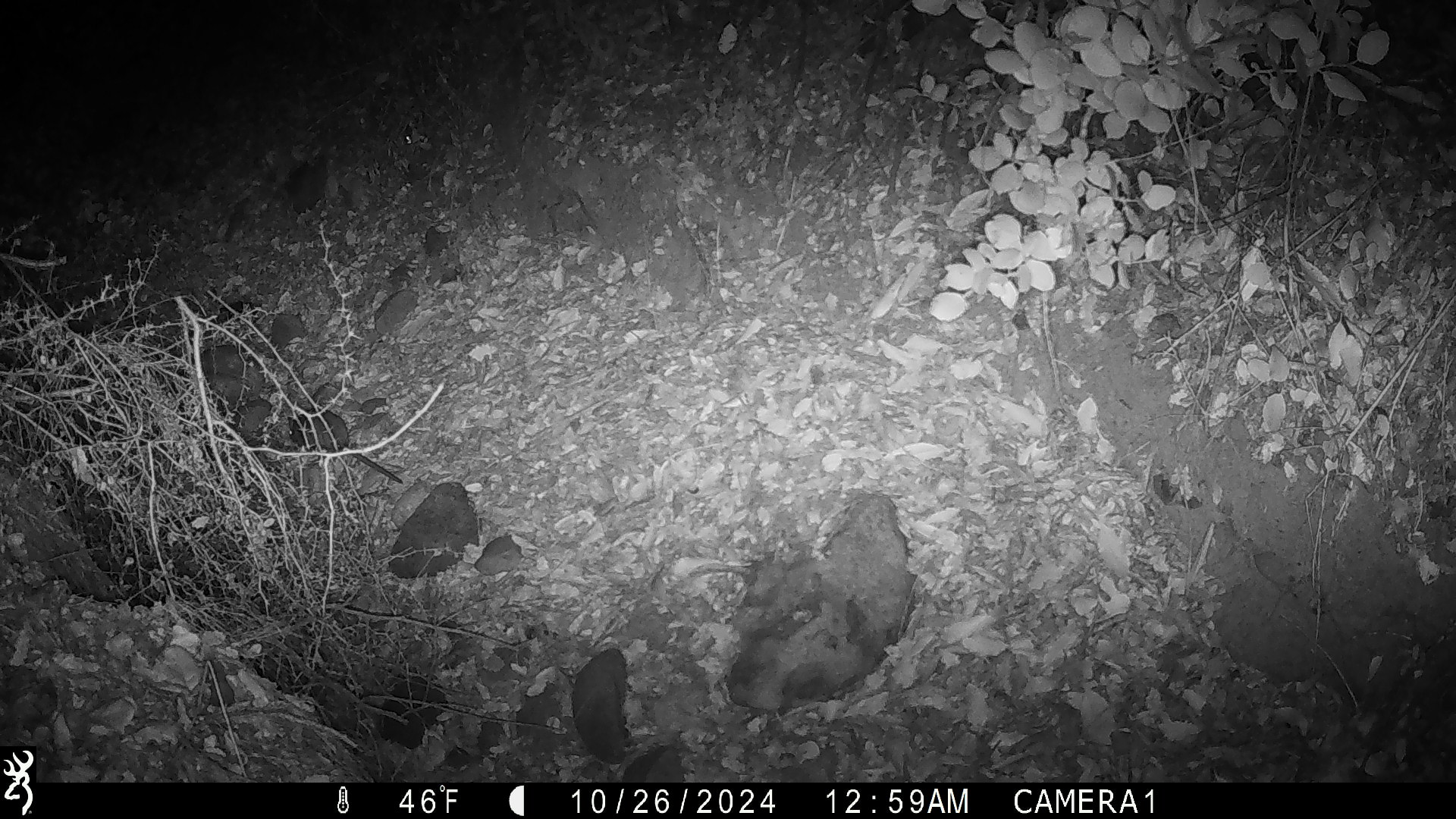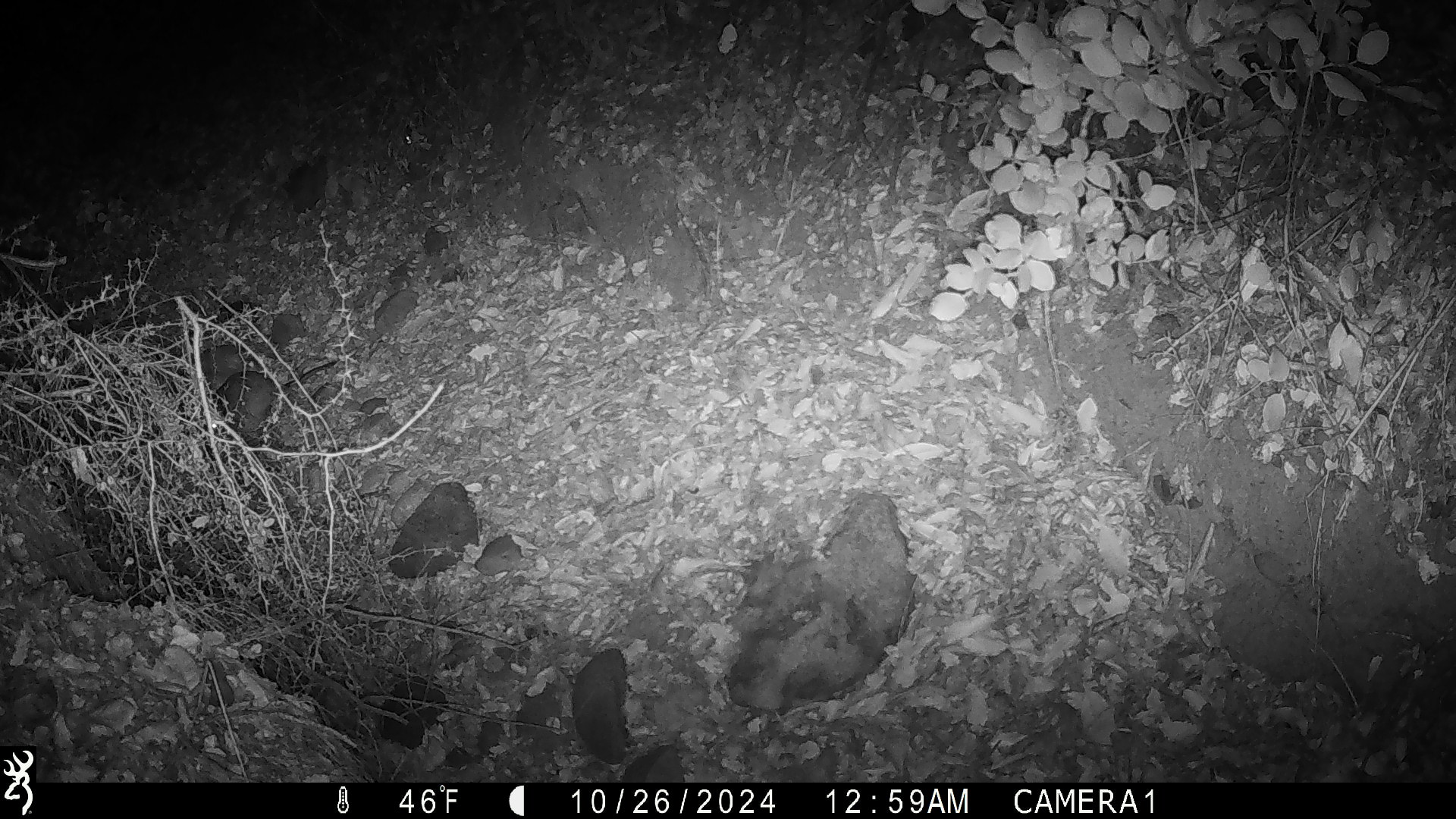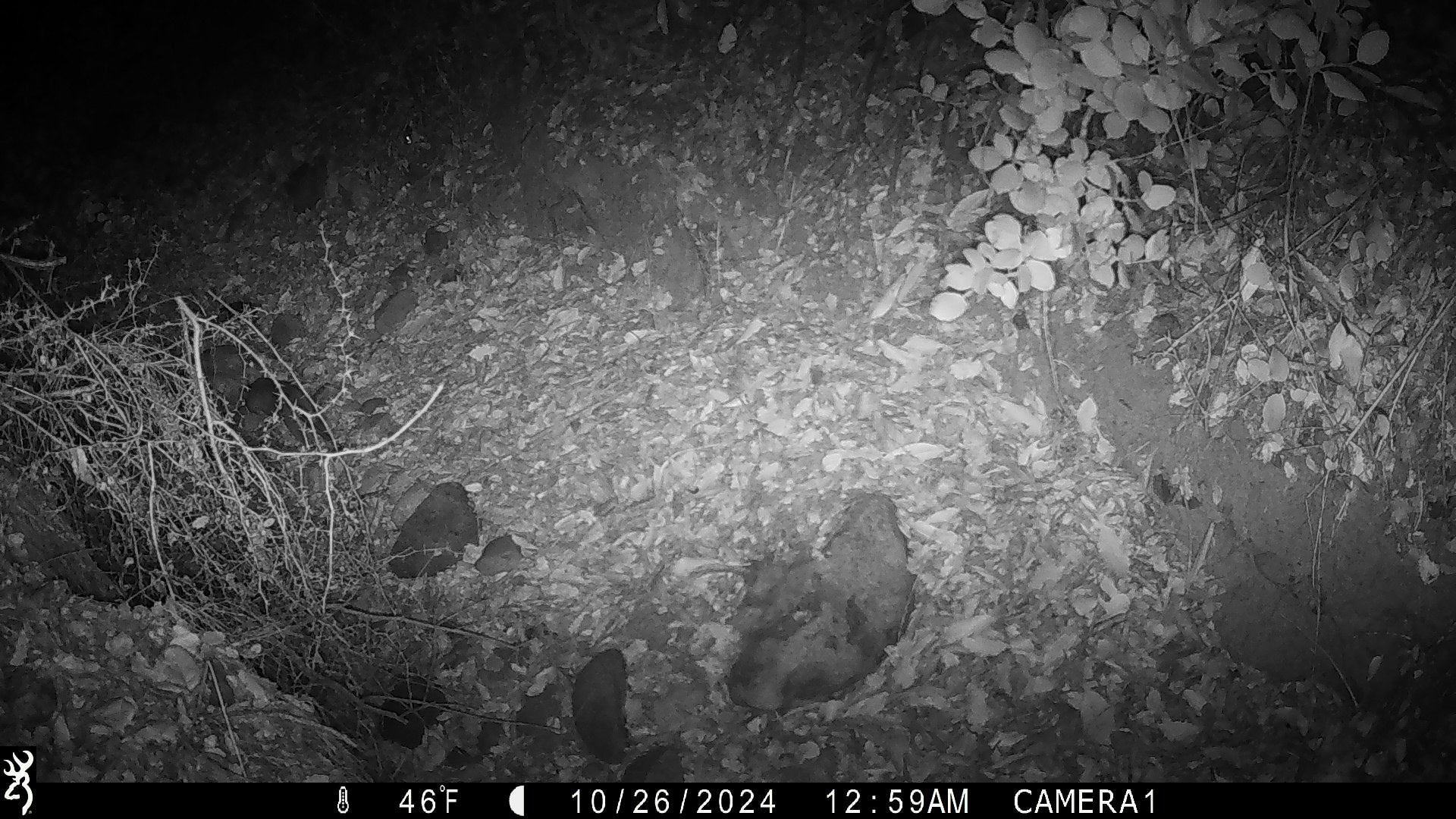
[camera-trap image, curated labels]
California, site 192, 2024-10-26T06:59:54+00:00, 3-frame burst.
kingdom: Animalia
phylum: Chordata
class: Mammalia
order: Rodentia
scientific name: Rodentia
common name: mouse or rat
Mouse or rat (Rodentia).